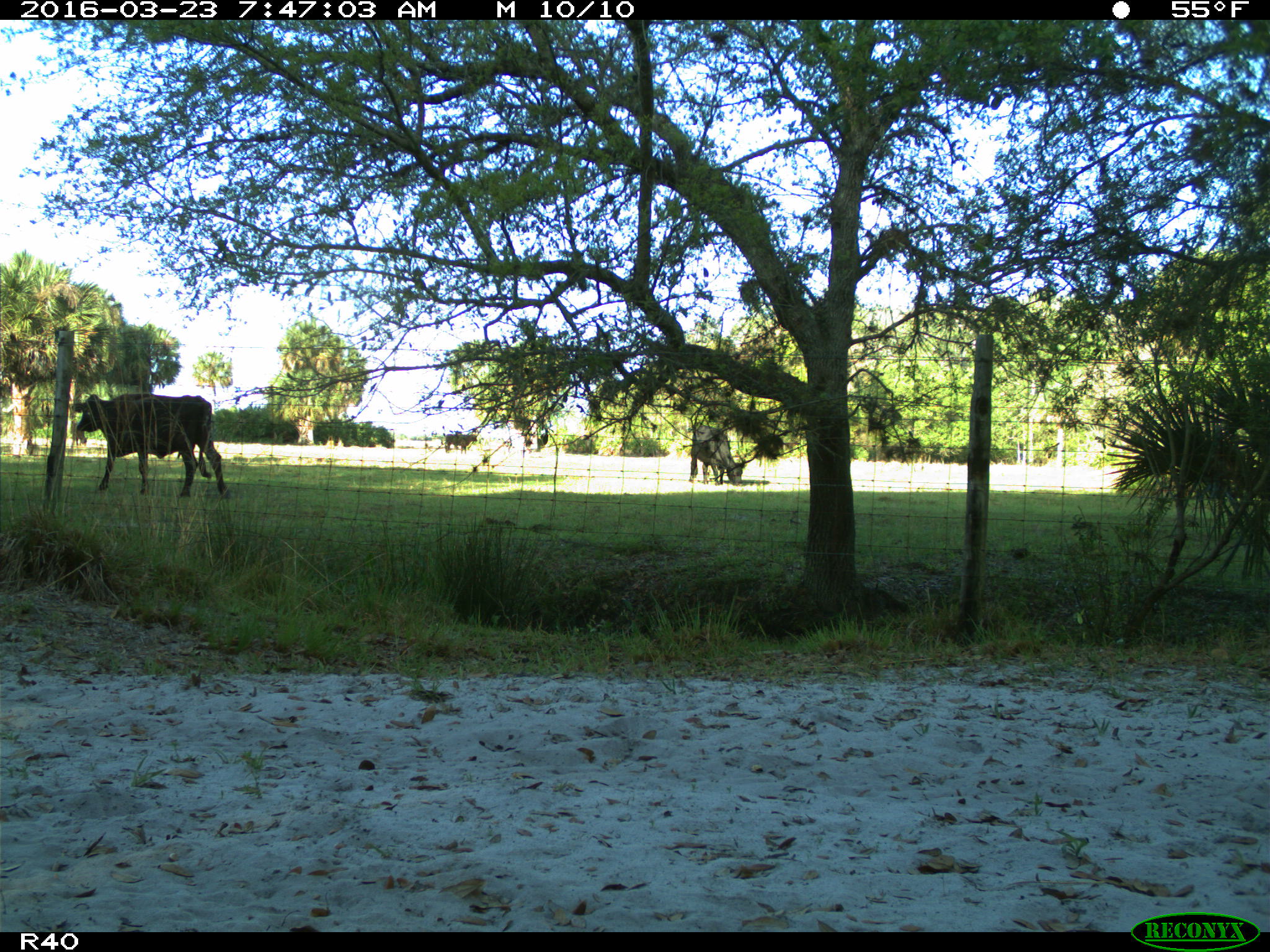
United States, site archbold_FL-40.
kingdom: Animalia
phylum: Chordata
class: Mammalia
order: Artiodactyla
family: Bovidae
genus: Bos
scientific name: Bos taurus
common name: domestic cow